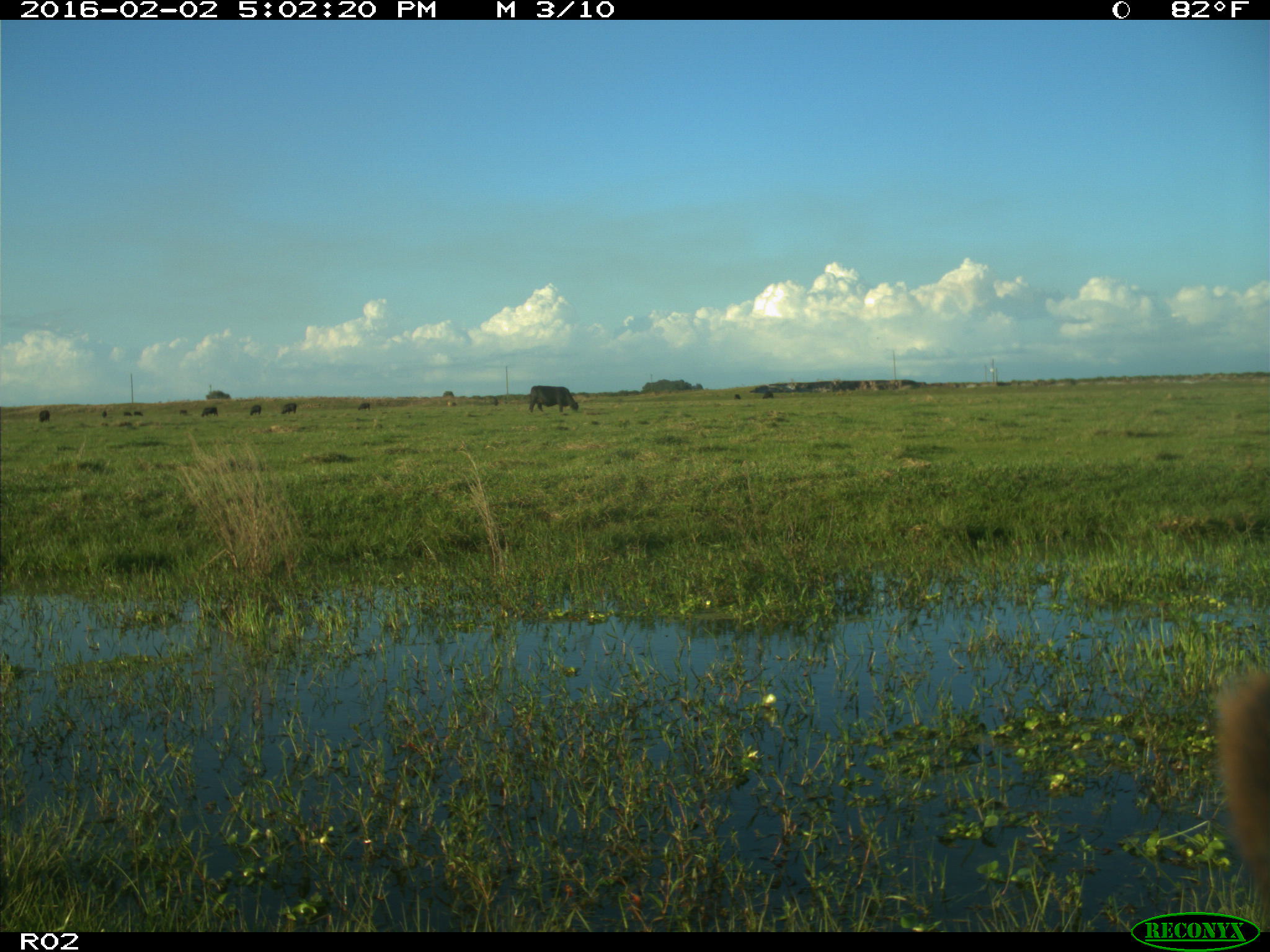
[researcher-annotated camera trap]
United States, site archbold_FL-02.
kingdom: Animalia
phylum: Chordata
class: Mammalia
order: Artiodactyla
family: Bovidae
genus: Bos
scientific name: Bos taurus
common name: domestic cow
Bos taurus (domestic cow).